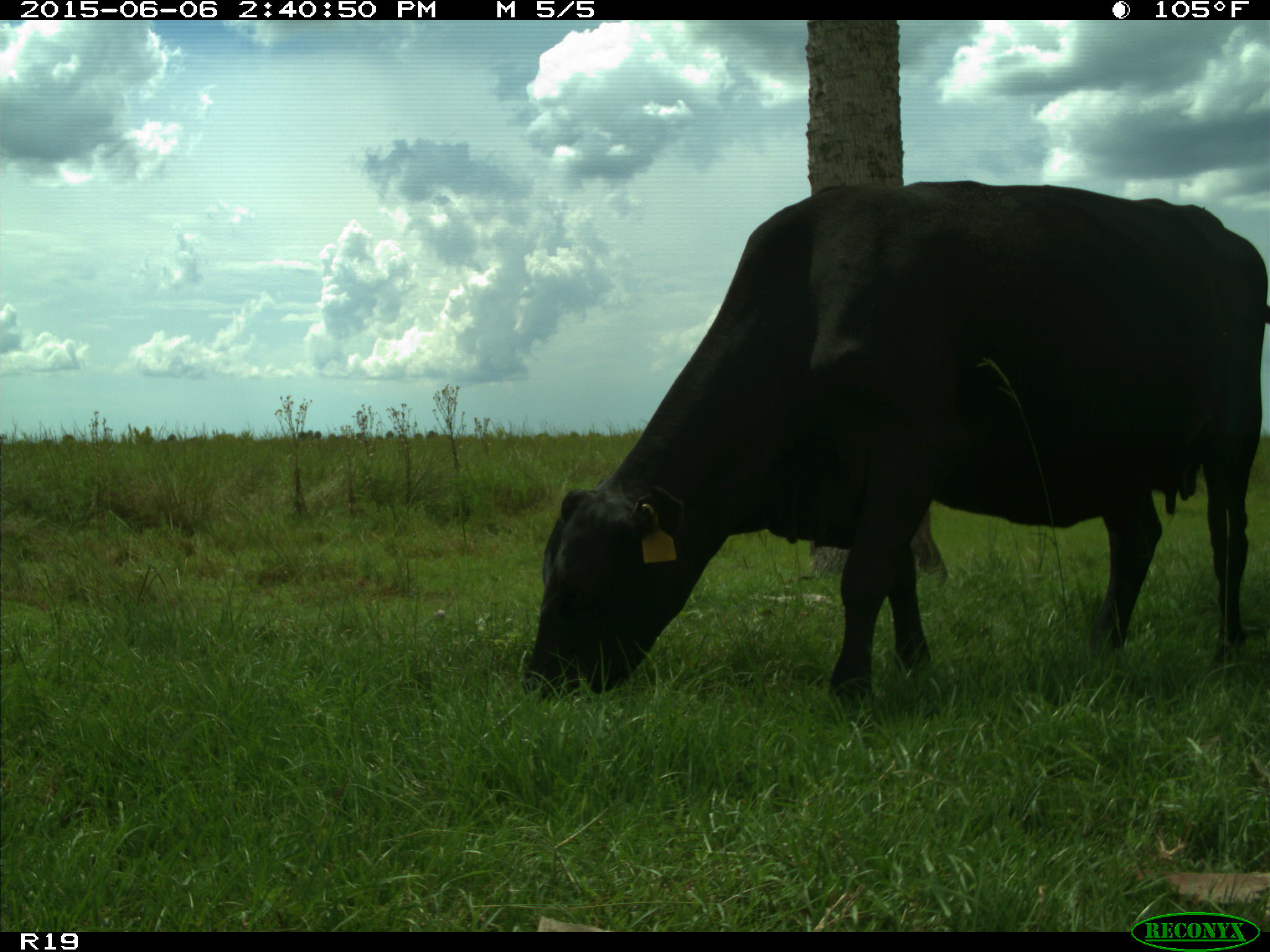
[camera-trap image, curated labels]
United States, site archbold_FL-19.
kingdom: Animalia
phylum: Chordata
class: Mammalia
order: Artiodactyla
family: Bovidae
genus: Bos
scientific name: Bos taurus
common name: domestic cow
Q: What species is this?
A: Bos taurus (domestic cow).